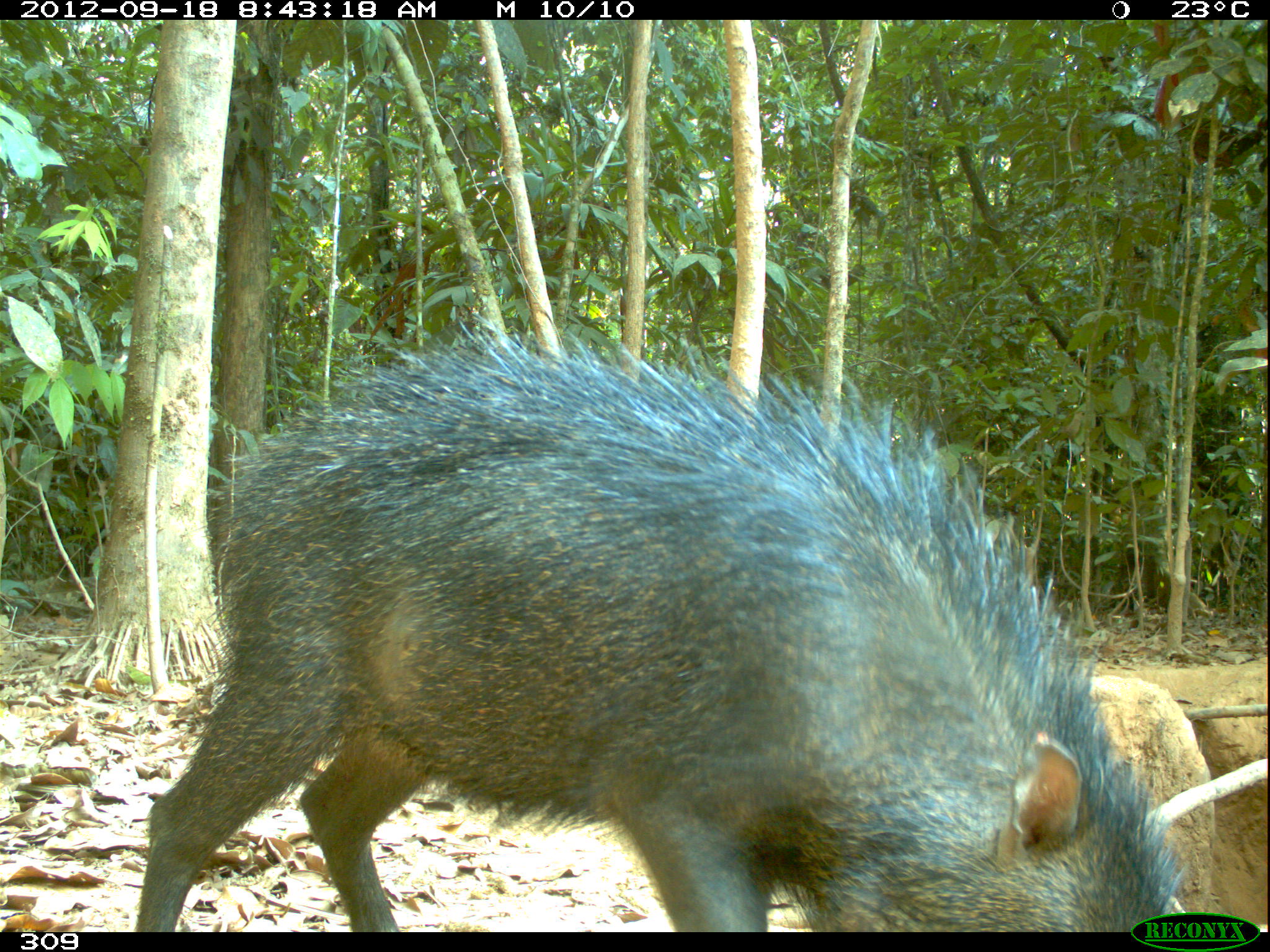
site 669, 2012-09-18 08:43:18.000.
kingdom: Animalia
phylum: Chordata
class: Mammalia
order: Artiodactyla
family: Tayassuidae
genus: Tayassu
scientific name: Tayassu pecari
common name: white-lipped peccary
Tayassu pecari (white-lipped peccary).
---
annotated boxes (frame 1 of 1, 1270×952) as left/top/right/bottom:
tayassu pecari: 134/334/1181/927